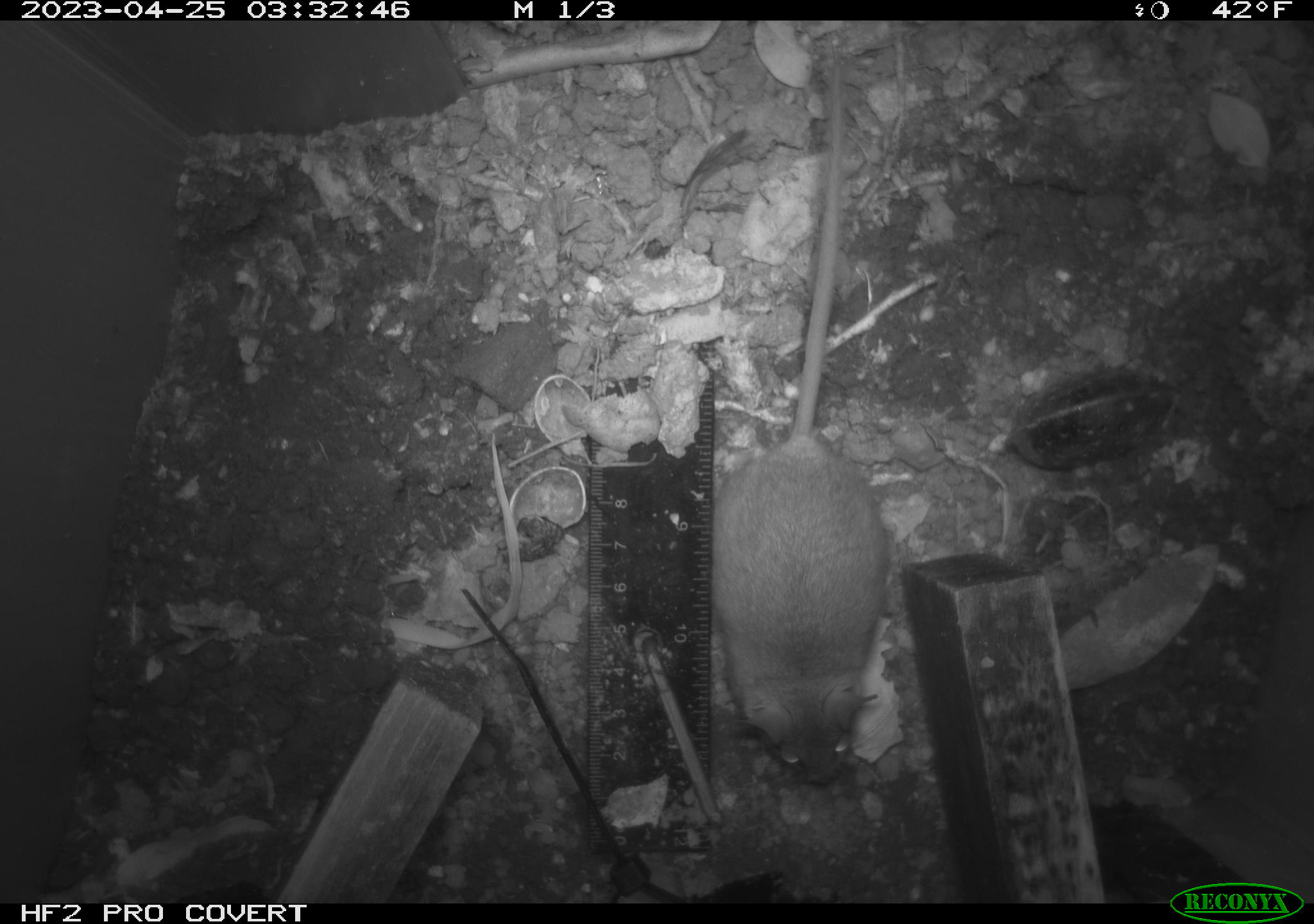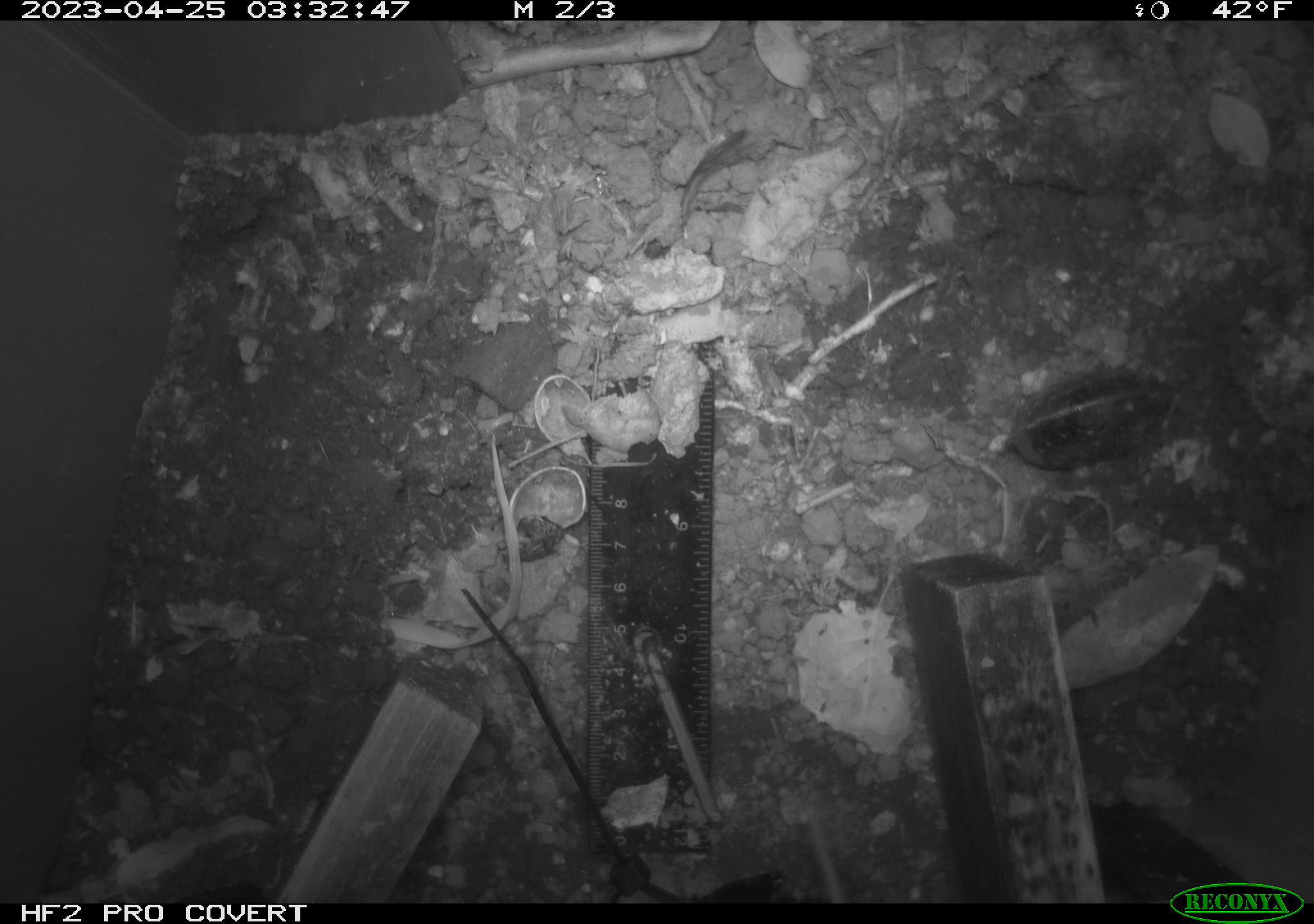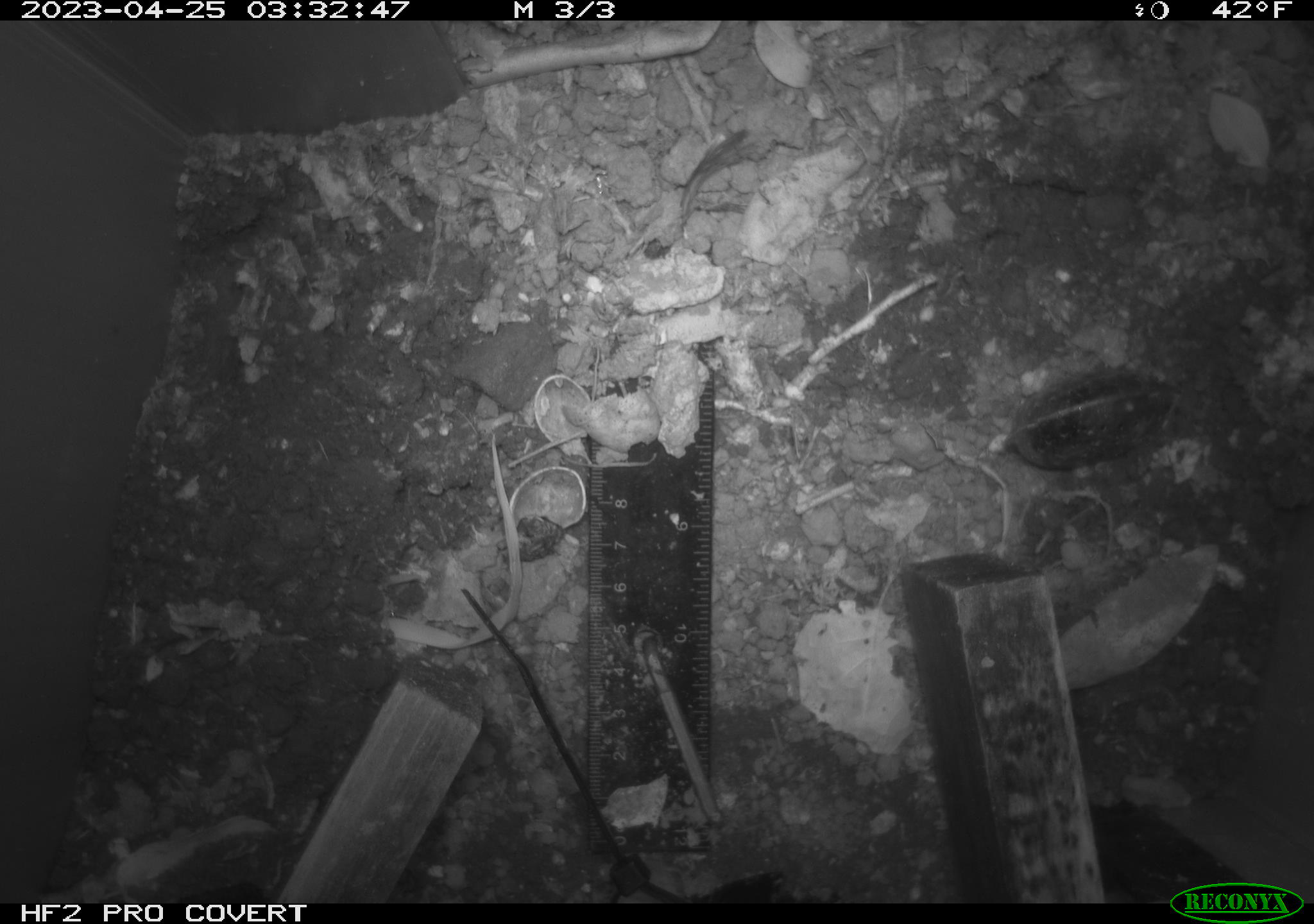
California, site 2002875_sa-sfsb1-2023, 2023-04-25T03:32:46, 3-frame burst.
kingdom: Animalia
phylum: Chordata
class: Mammalia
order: Rodentia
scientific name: Rodentia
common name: mouse species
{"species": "mouse species (Rodentia)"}